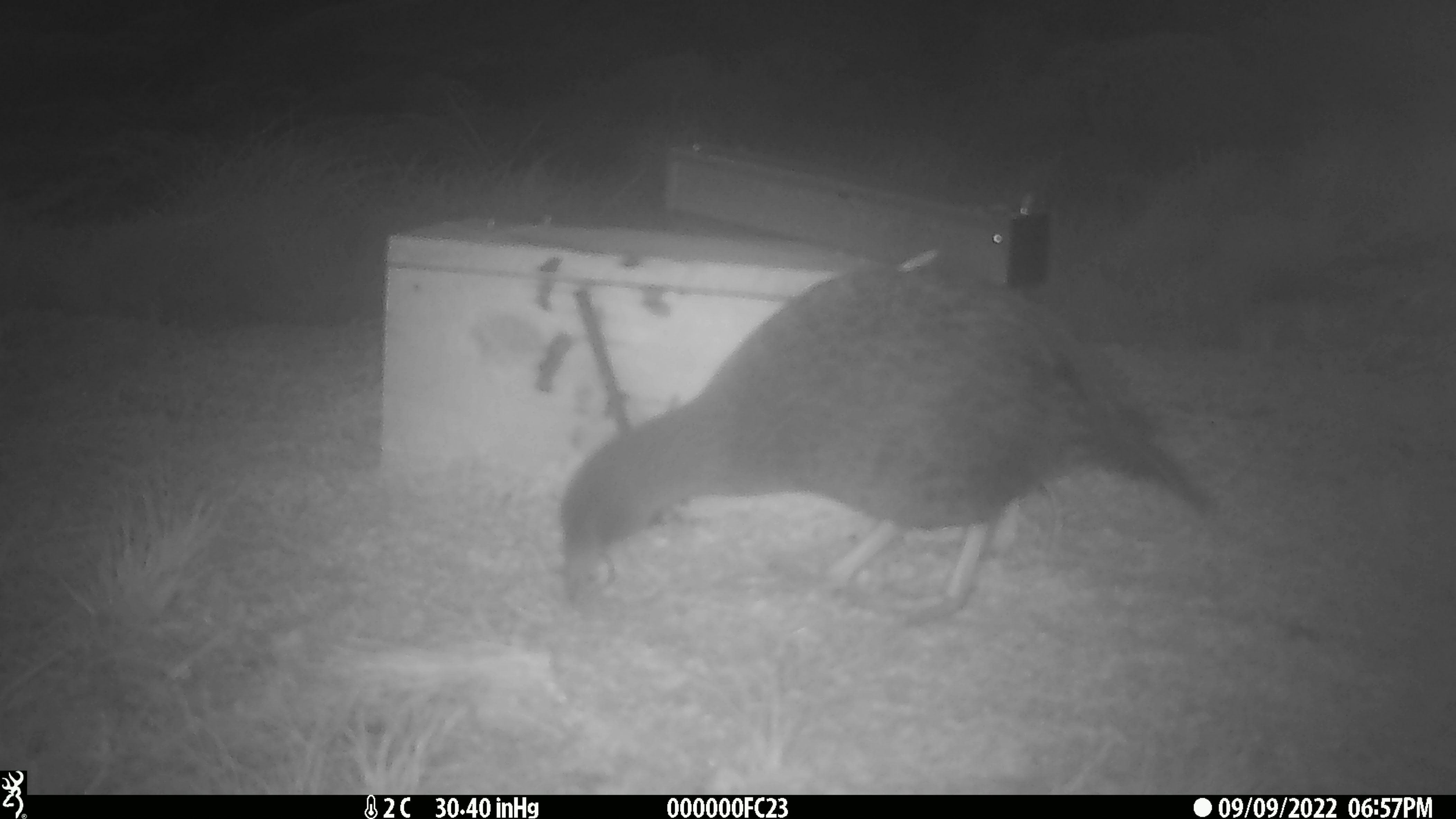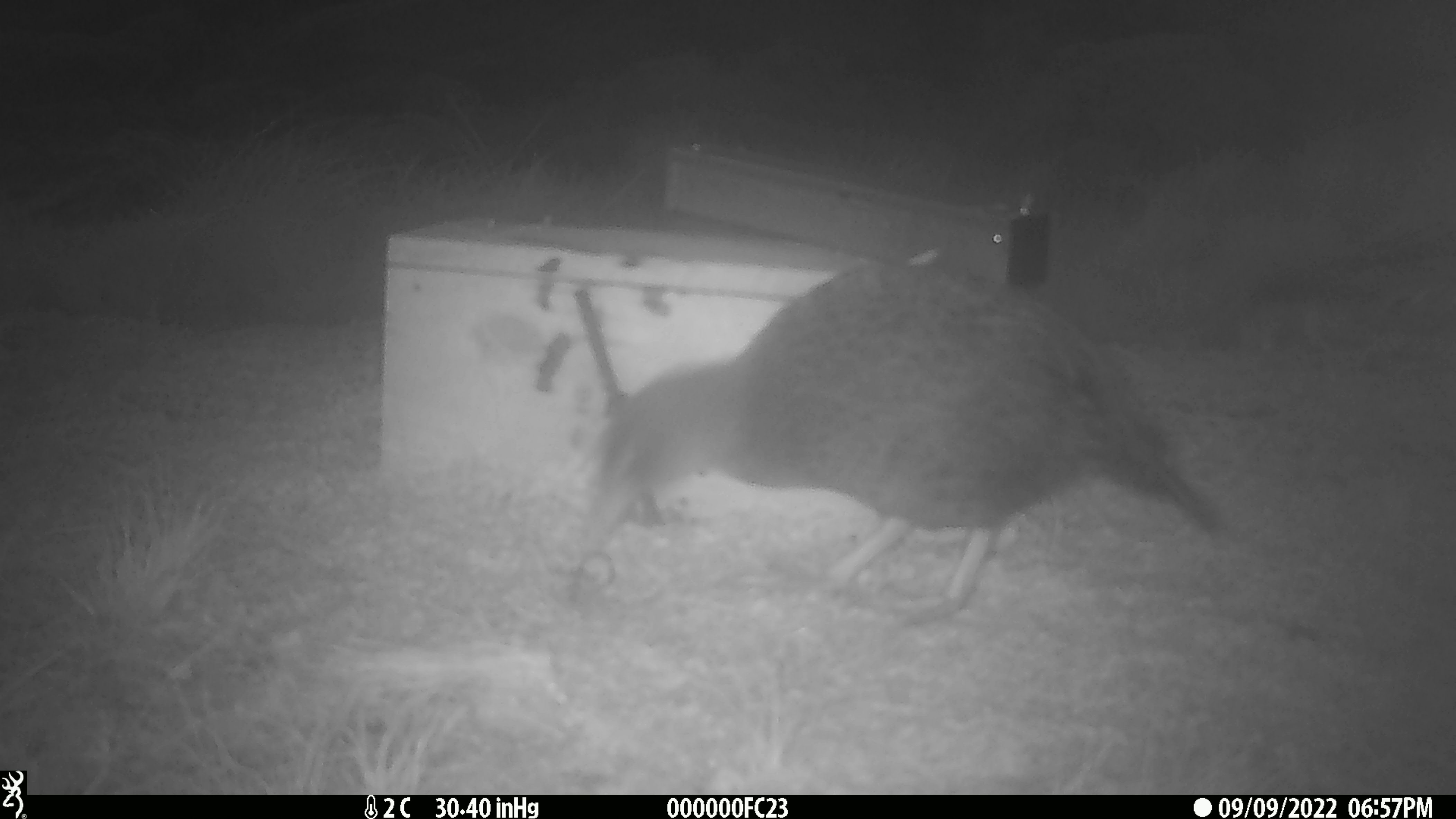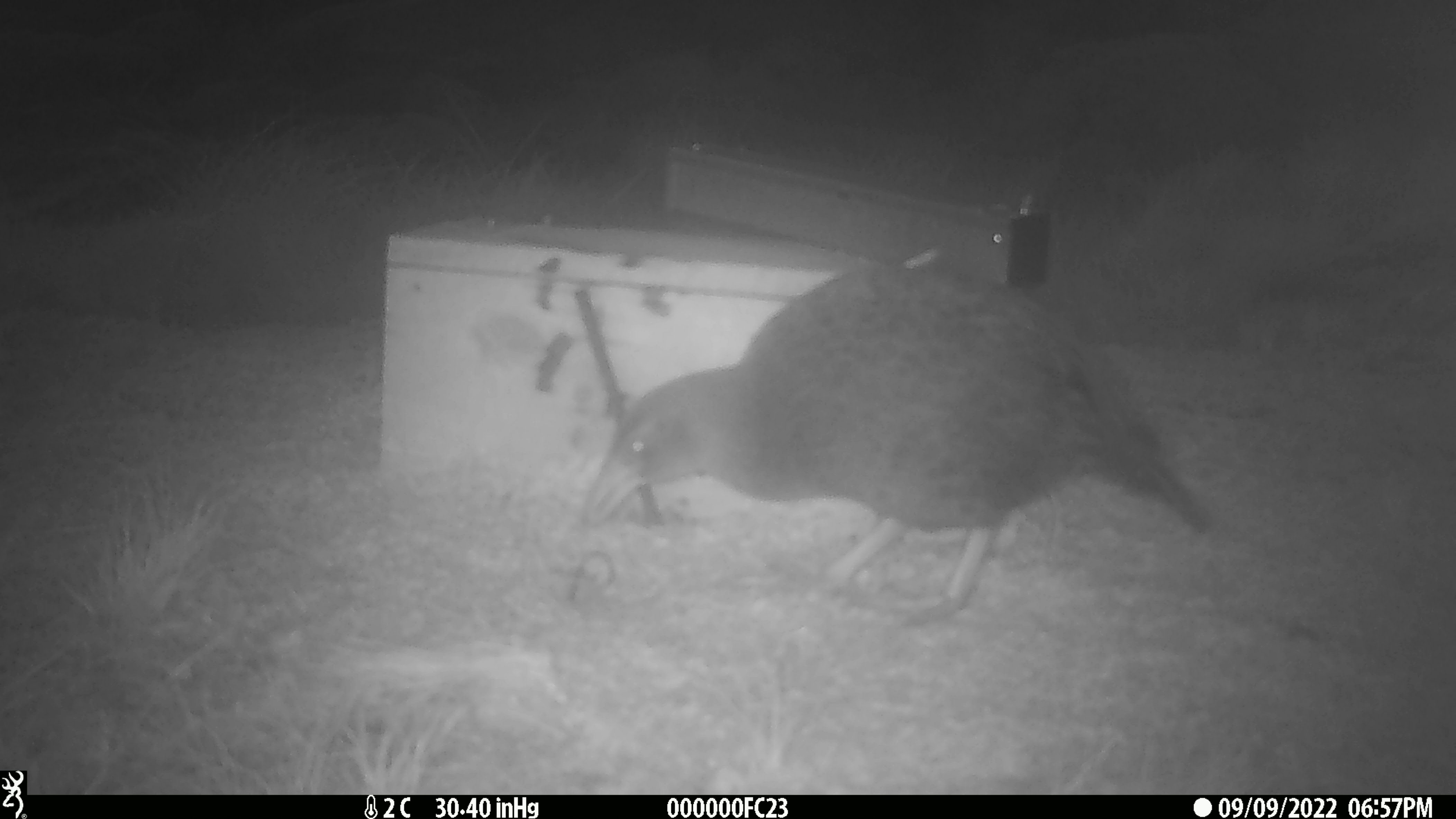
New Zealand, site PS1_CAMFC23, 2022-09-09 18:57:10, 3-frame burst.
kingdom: Animalia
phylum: Chordata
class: Aves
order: Gruiformes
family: Rallidae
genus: Gallirallus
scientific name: Gallirallus australis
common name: weka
Weka (Gallirallus australis).